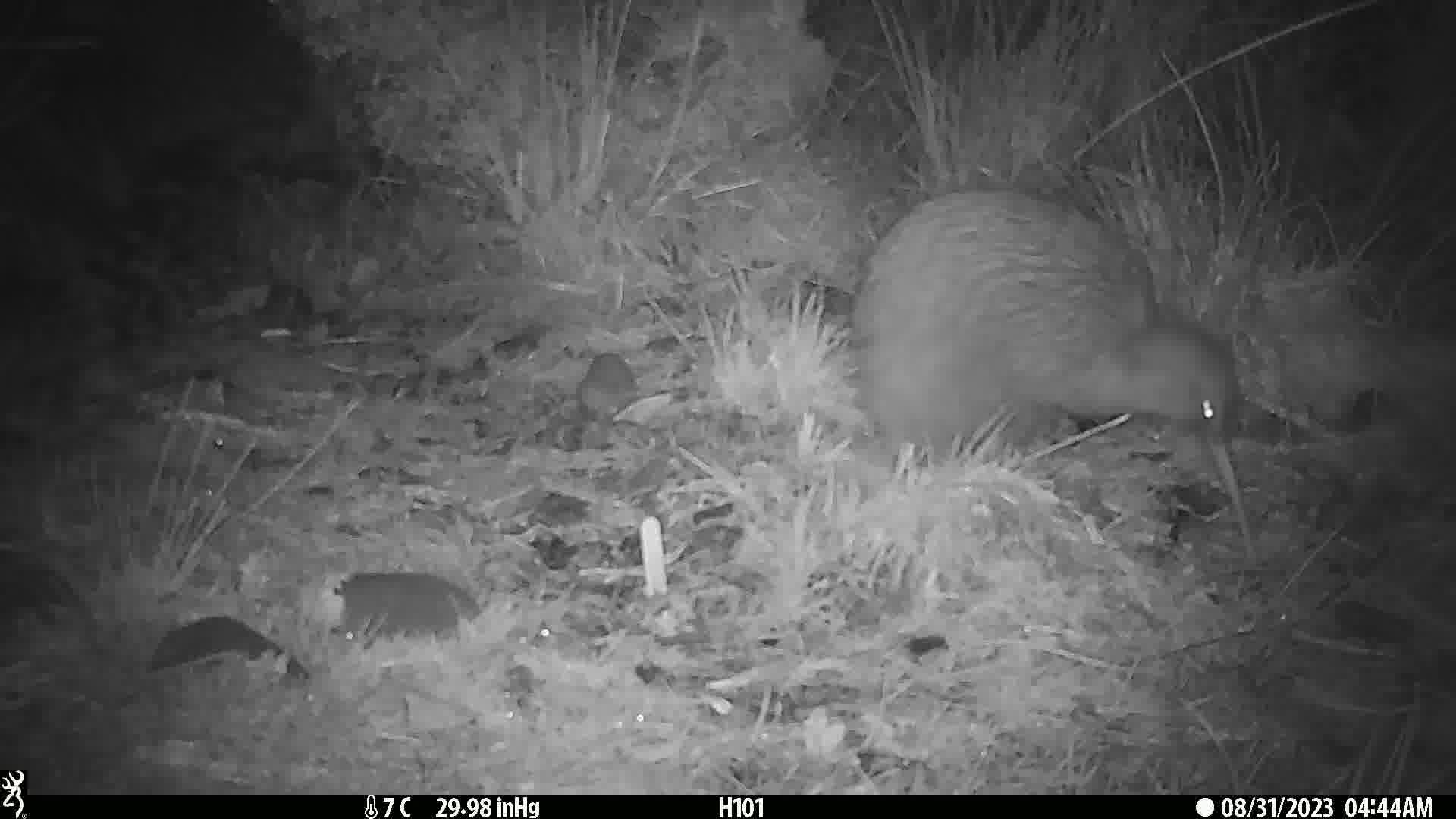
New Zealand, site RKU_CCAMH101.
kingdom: Animalia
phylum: Chordata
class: Aves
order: Apterygiformes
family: Apterygidae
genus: Apteryx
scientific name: Apteryx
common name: kiwi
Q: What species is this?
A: Kiwi (Apteryx).